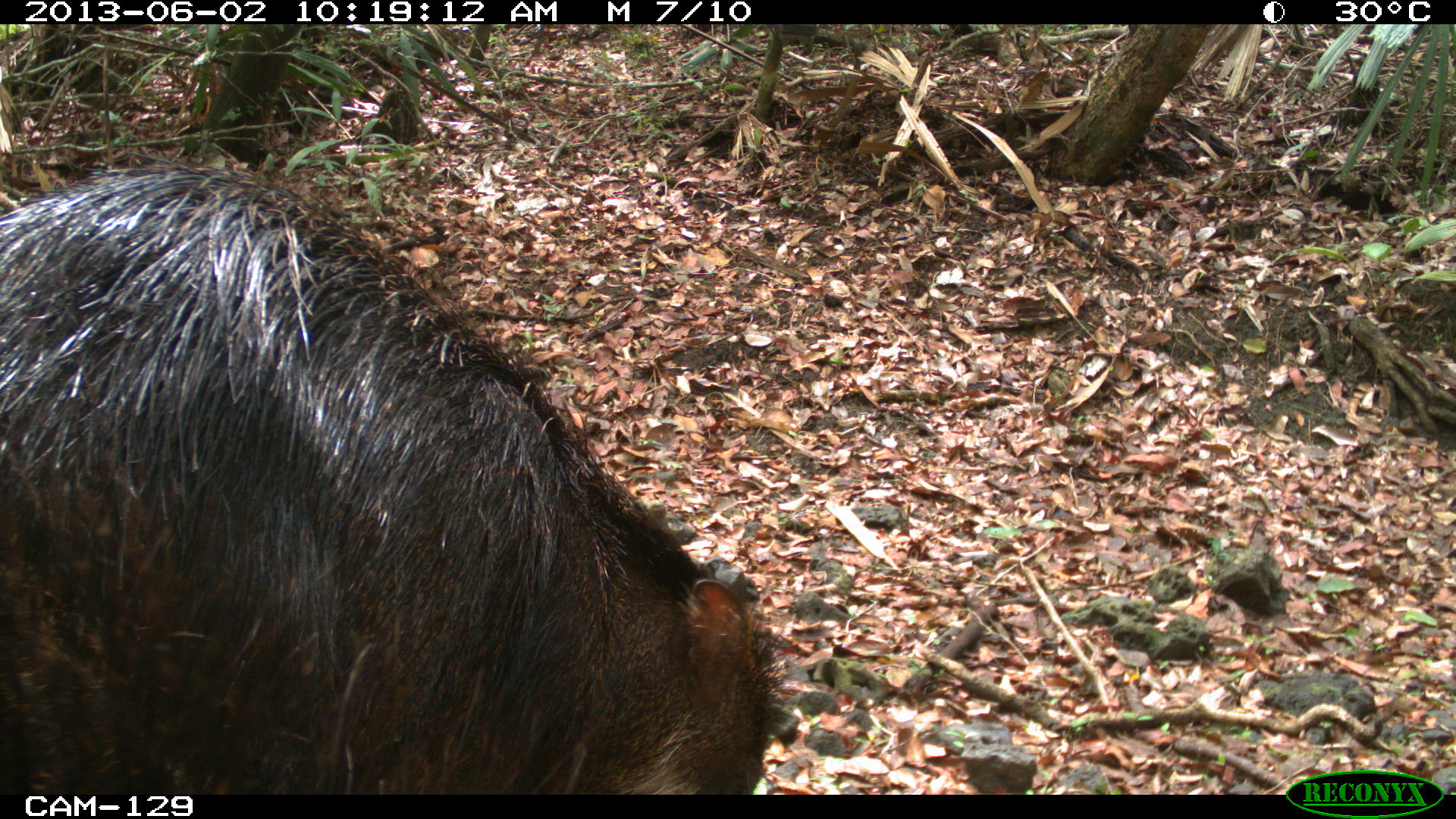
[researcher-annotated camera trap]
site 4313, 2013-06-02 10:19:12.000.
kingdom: Animalia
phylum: Chordata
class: Mammalia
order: Artiodactyla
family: Tayassuidae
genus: Tayassu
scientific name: Tayassu pecari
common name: white-lipped peccary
Tayassu pecari (white-lipped peccary), count 2.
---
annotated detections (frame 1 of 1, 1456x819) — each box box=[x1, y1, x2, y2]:
tayassu pecari: box=[0, 162, 784, 795]